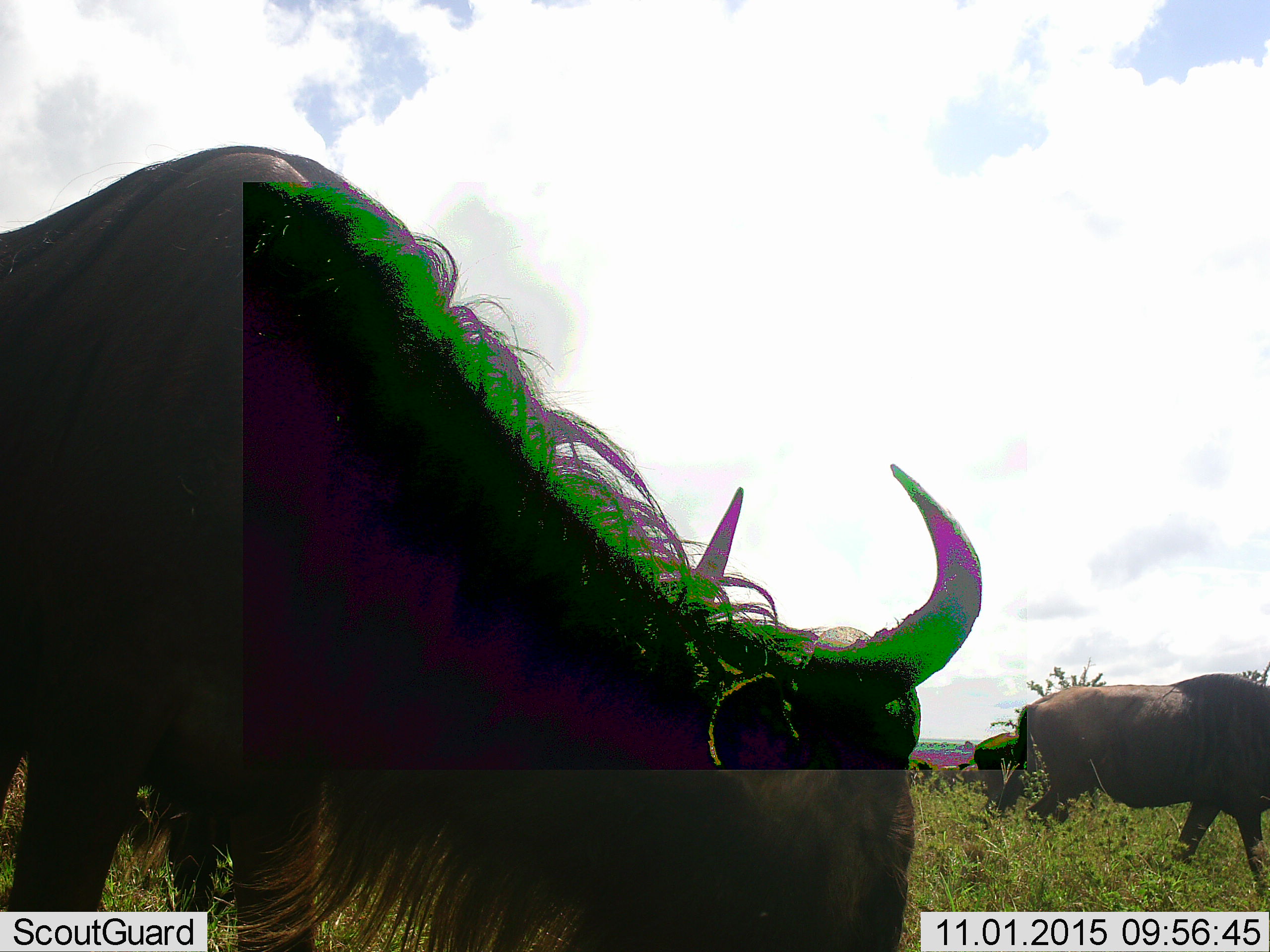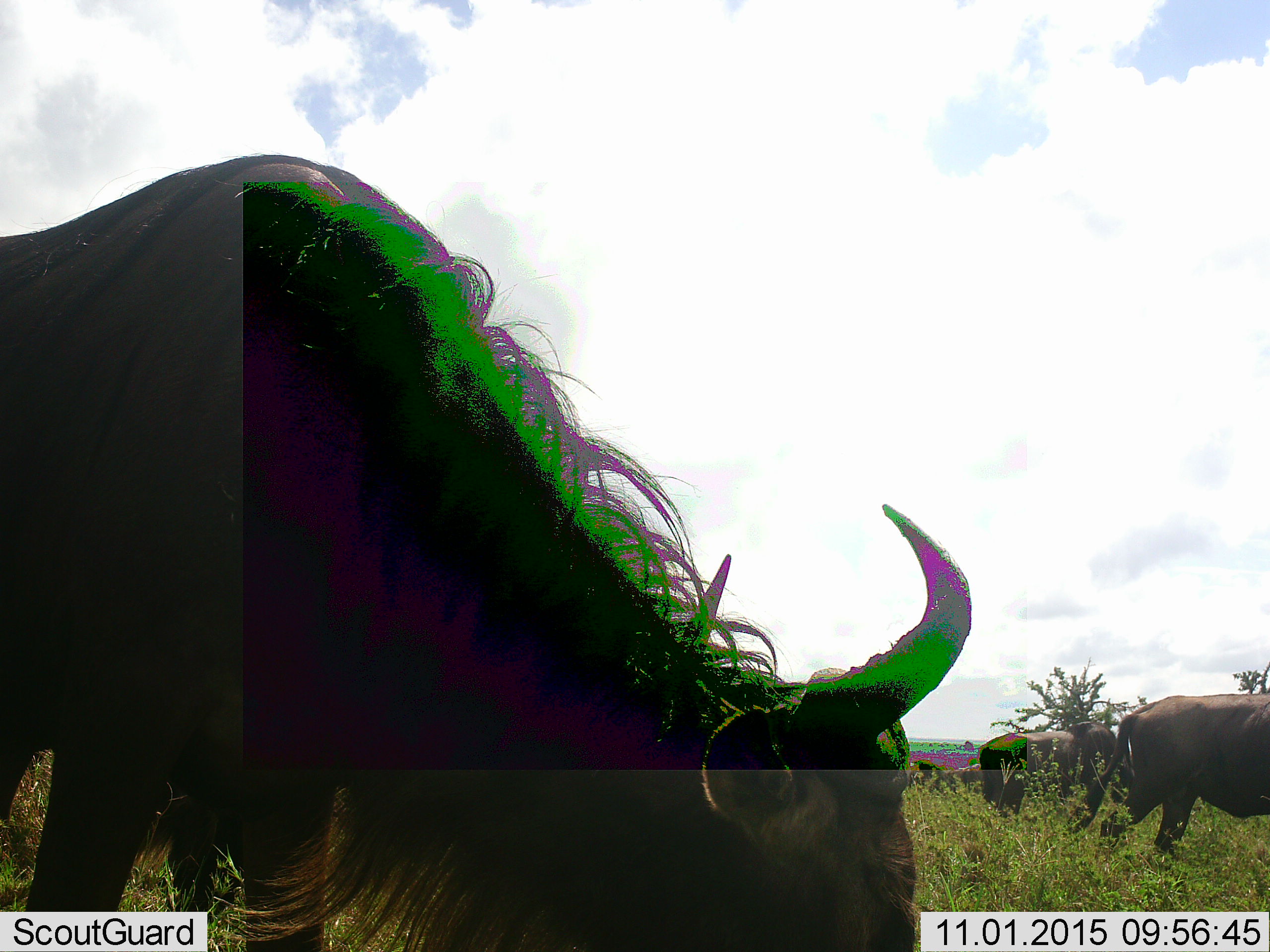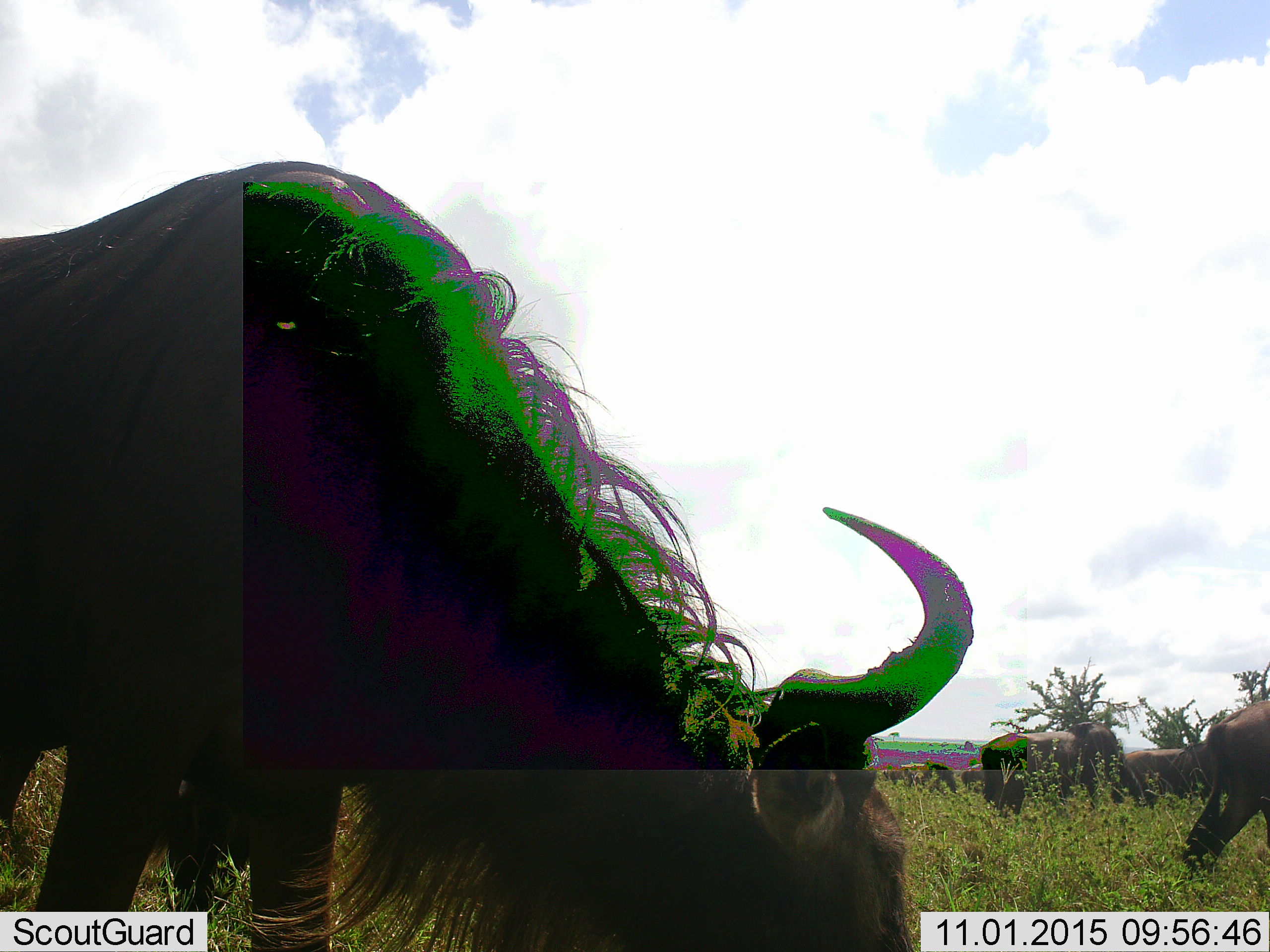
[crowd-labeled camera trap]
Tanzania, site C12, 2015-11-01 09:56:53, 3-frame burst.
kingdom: Animalia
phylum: Chordata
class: Mammalia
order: Artiodactyla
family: Bovidae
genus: Connochaetes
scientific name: Connochaetes taurinus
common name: blue wildebeest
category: wildebeest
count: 4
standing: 40%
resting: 0%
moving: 60%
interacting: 0%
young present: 10%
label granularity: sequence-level